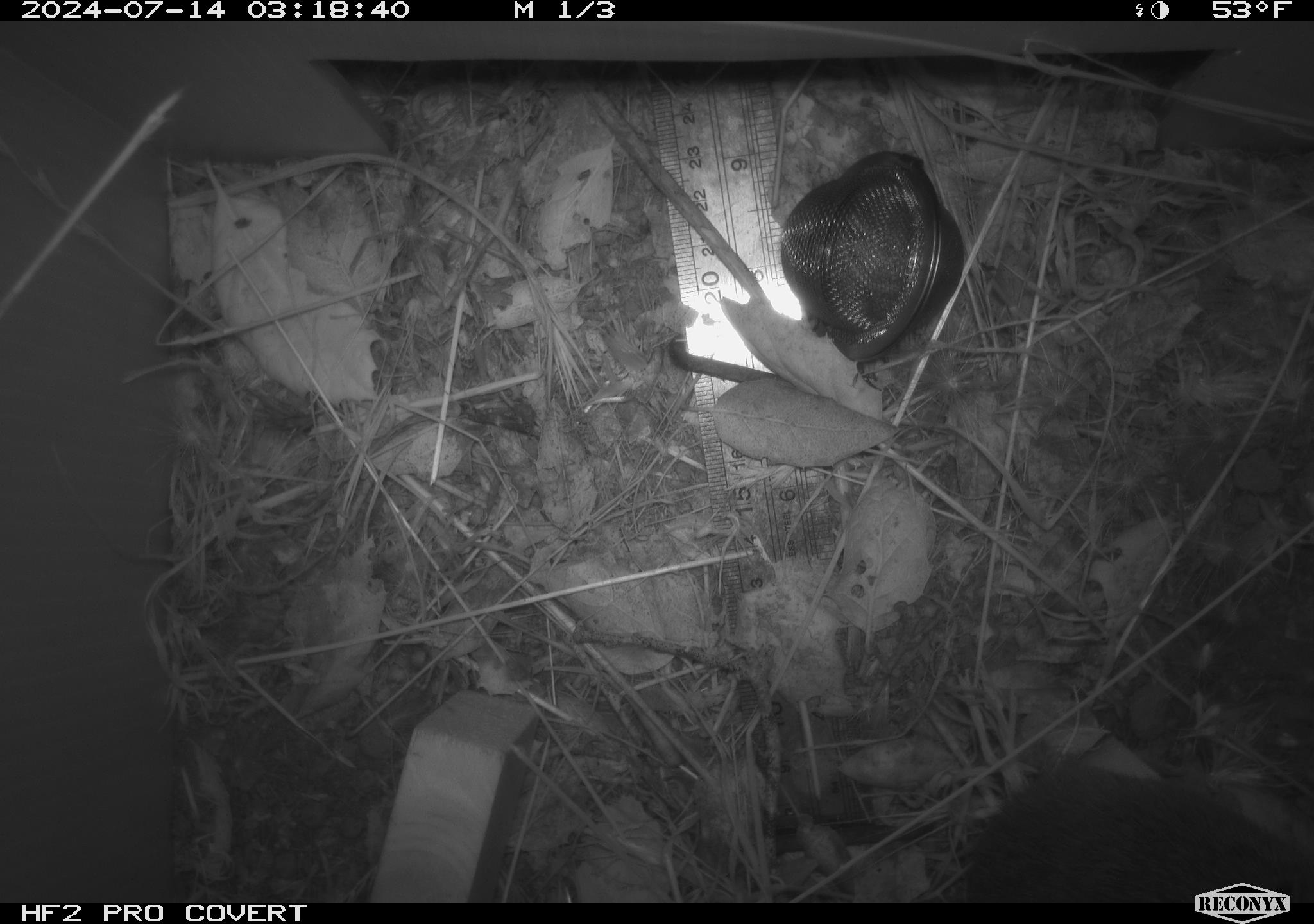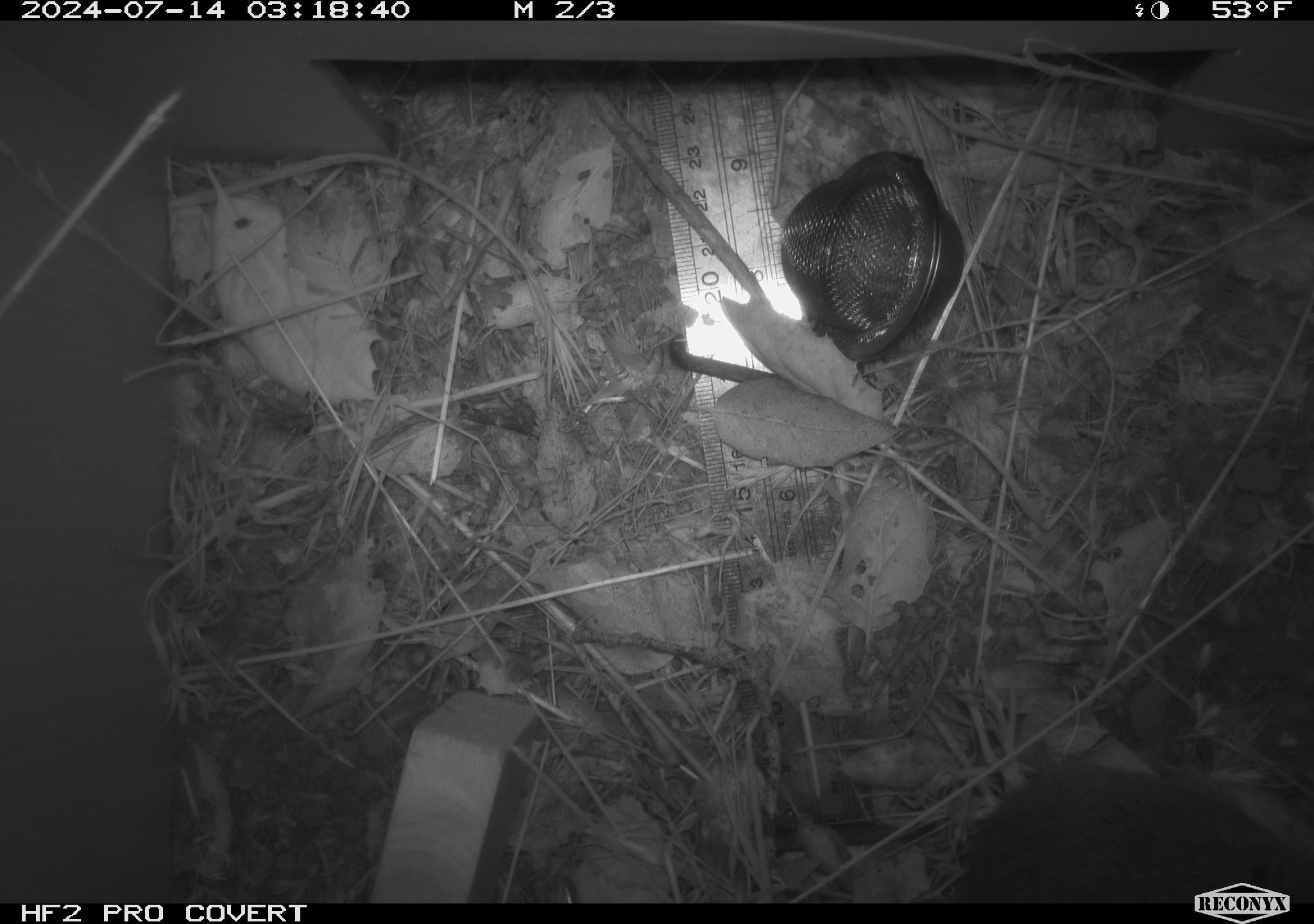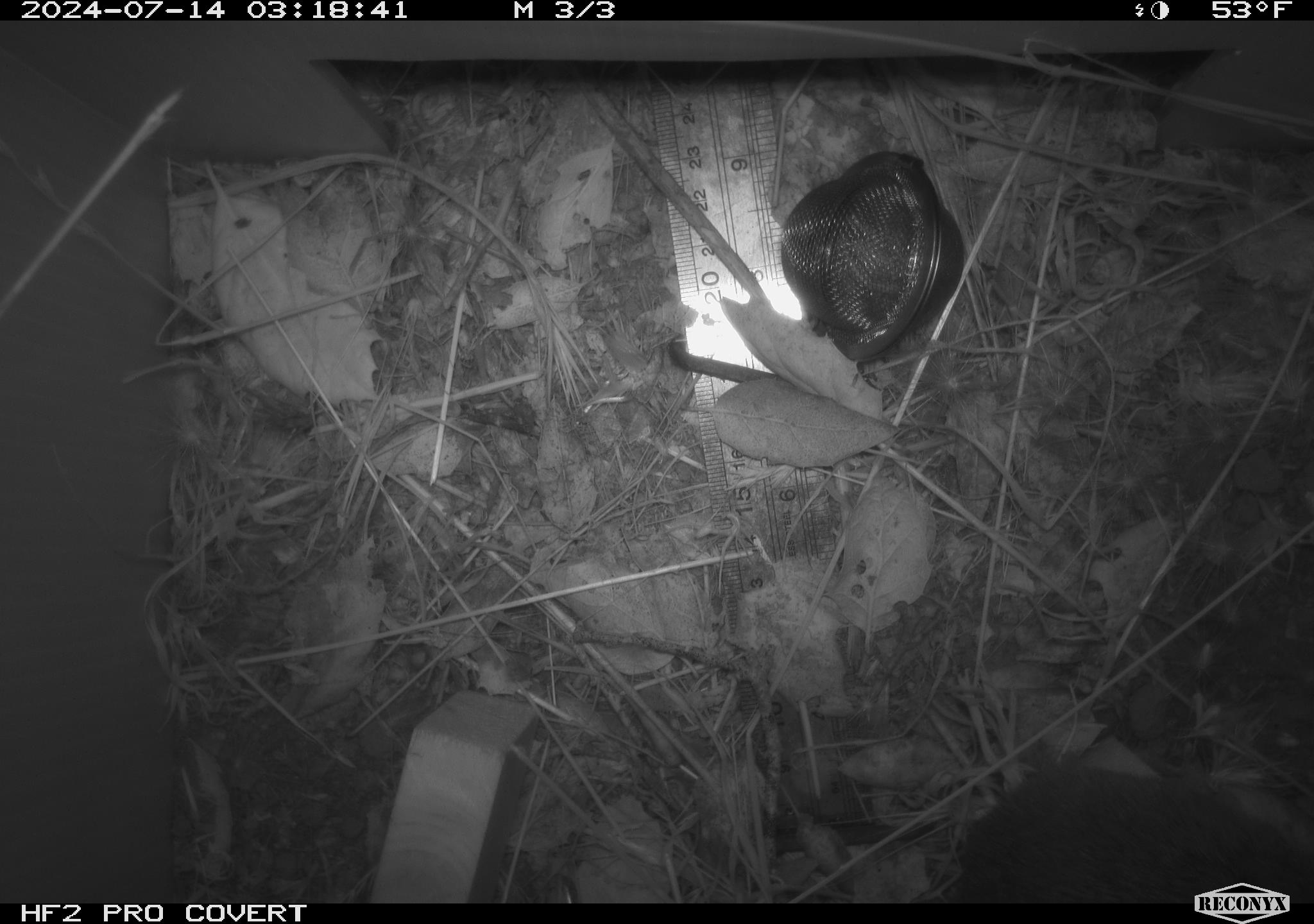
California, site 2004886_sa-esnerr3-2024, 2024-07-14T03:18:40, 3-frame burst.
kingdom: Animalia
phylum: Chordata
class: Mammalia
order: Rodentia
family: Cricetidae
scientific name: Cricetidae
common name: hamsters, voles, lemmings, and allies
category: cricetidae family